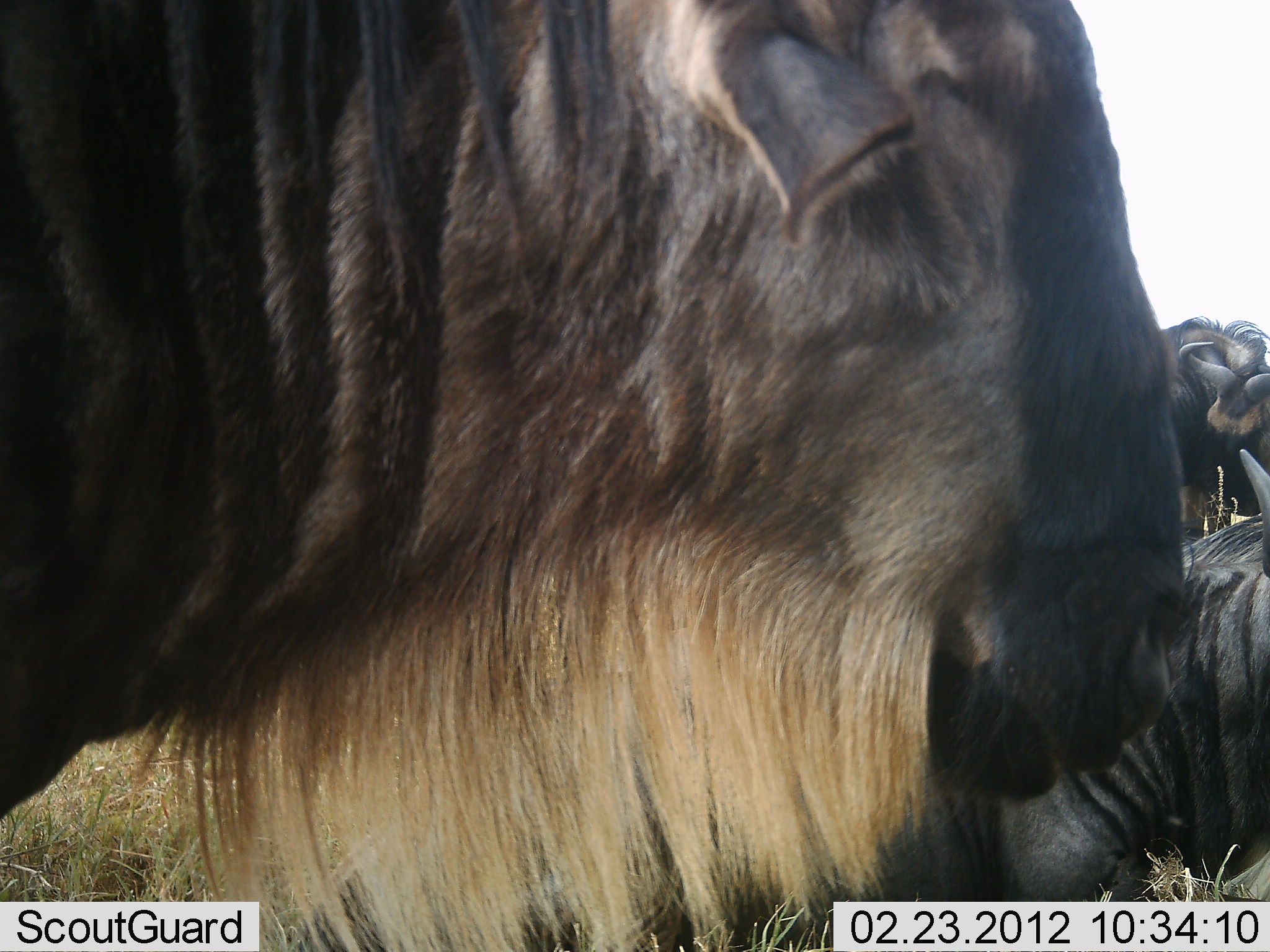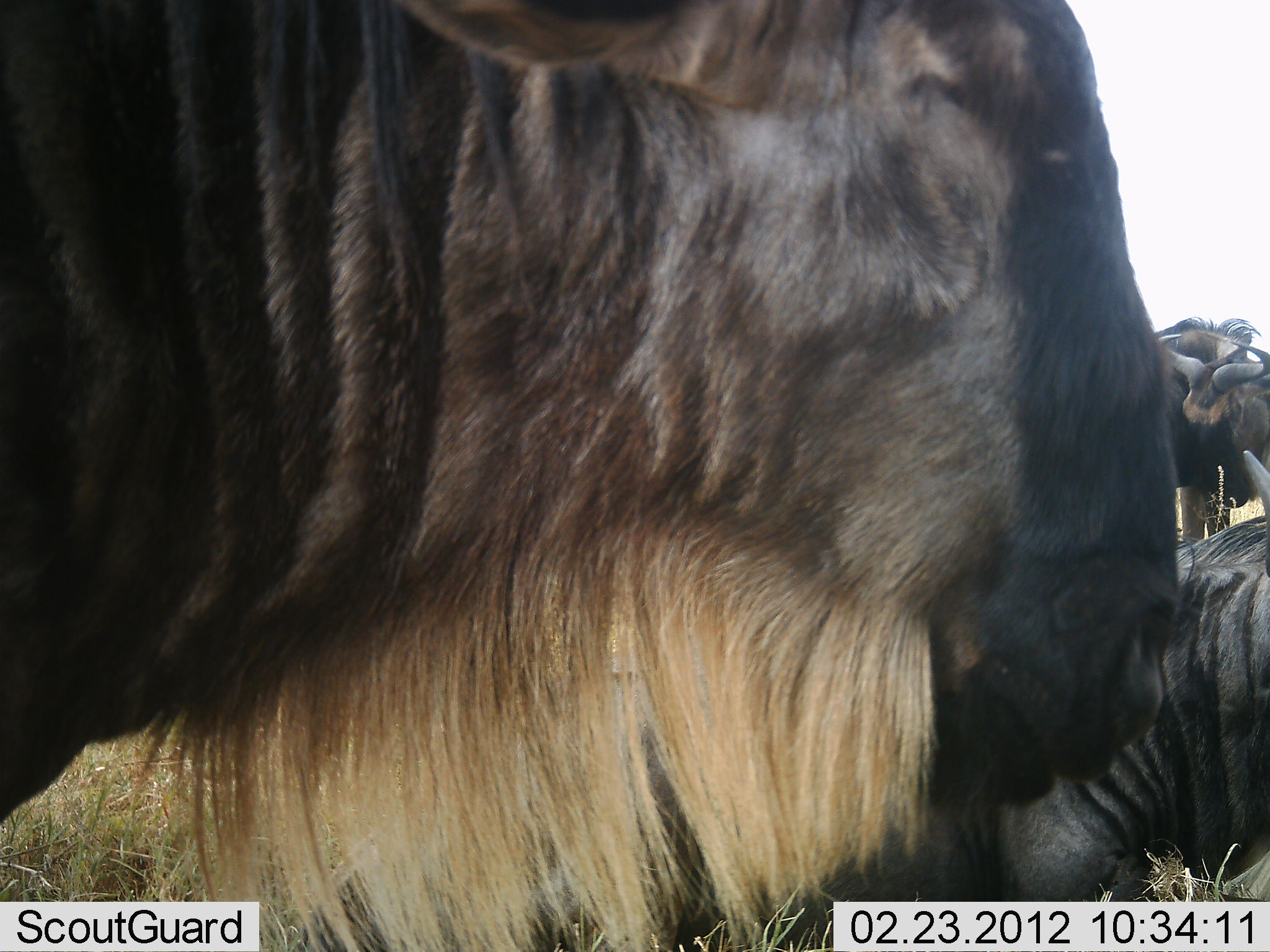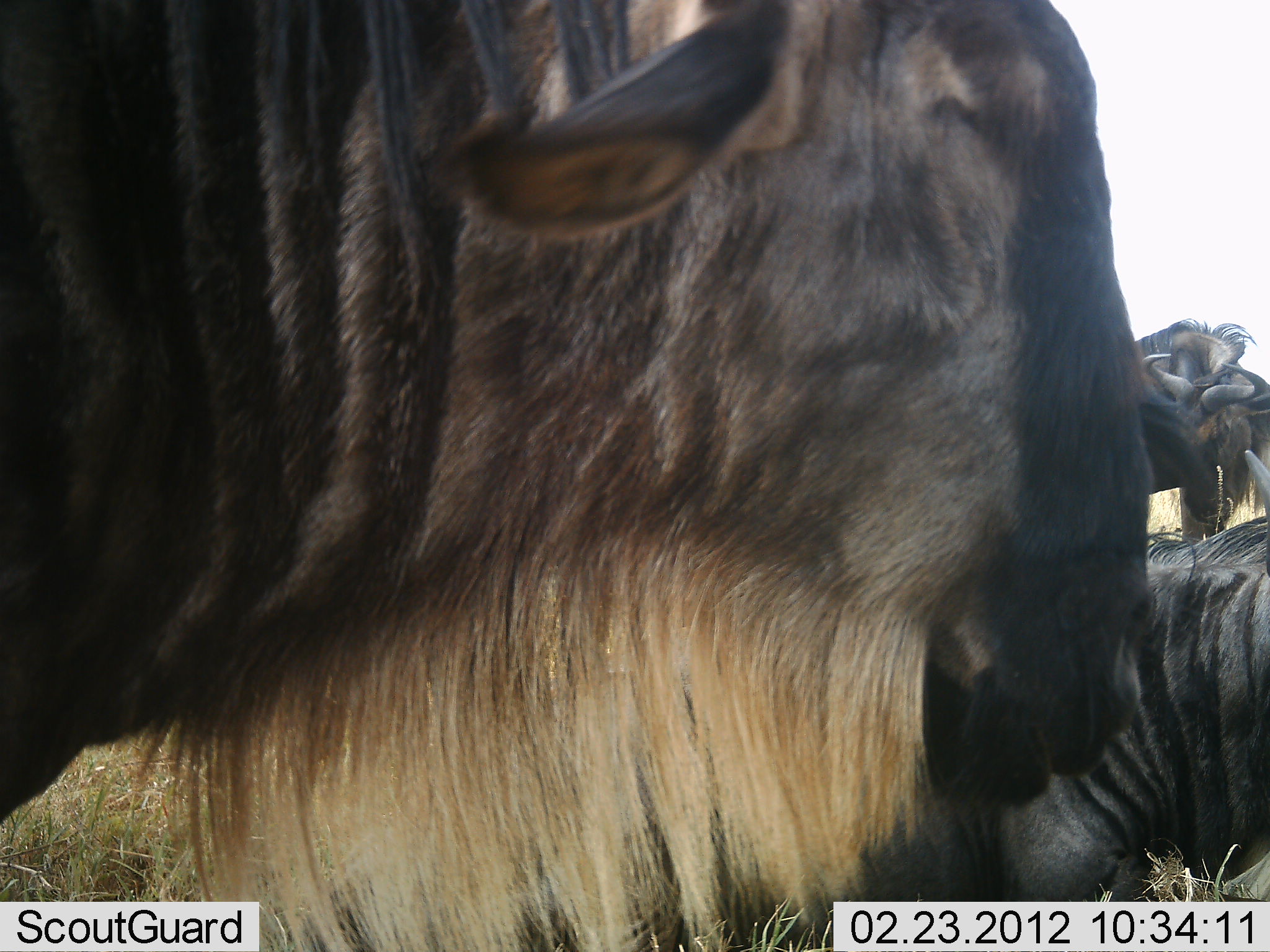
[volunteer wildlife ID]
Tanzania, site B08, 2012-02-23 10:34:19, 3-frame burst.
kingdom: Animalia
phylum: Chordata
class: Mammalia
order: Artiodactyla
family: Bovidae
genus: Connochaetes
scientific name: Connochaetes taurinus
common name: blue wildebeest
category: wildebeest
Wildebeest (blue wildebeest) (Connochaetes taurinus), count 3. Behavior (volunteer vote fractions): standing 84%, resting 58%, moving 5%, interacting 0%. Young present (vote fraction): 0%. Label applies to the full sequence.